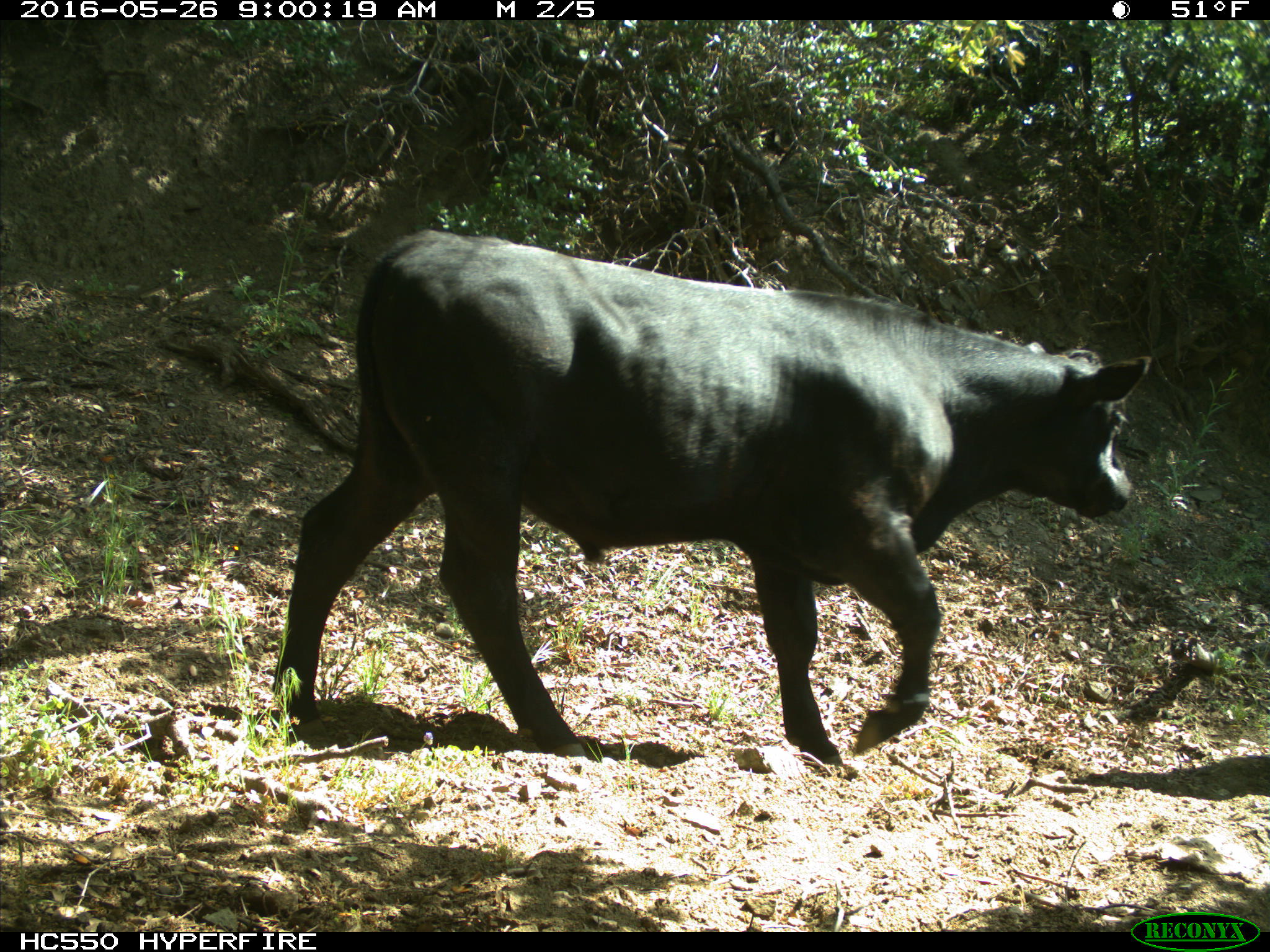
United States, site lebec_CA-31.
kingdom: Animalia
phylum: Chordata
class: Mammalia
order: Artiodactyla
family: Bovidae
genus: Bos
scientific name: Bos taurus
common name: domestic cow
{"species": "Bos taurus (domestic cow)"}